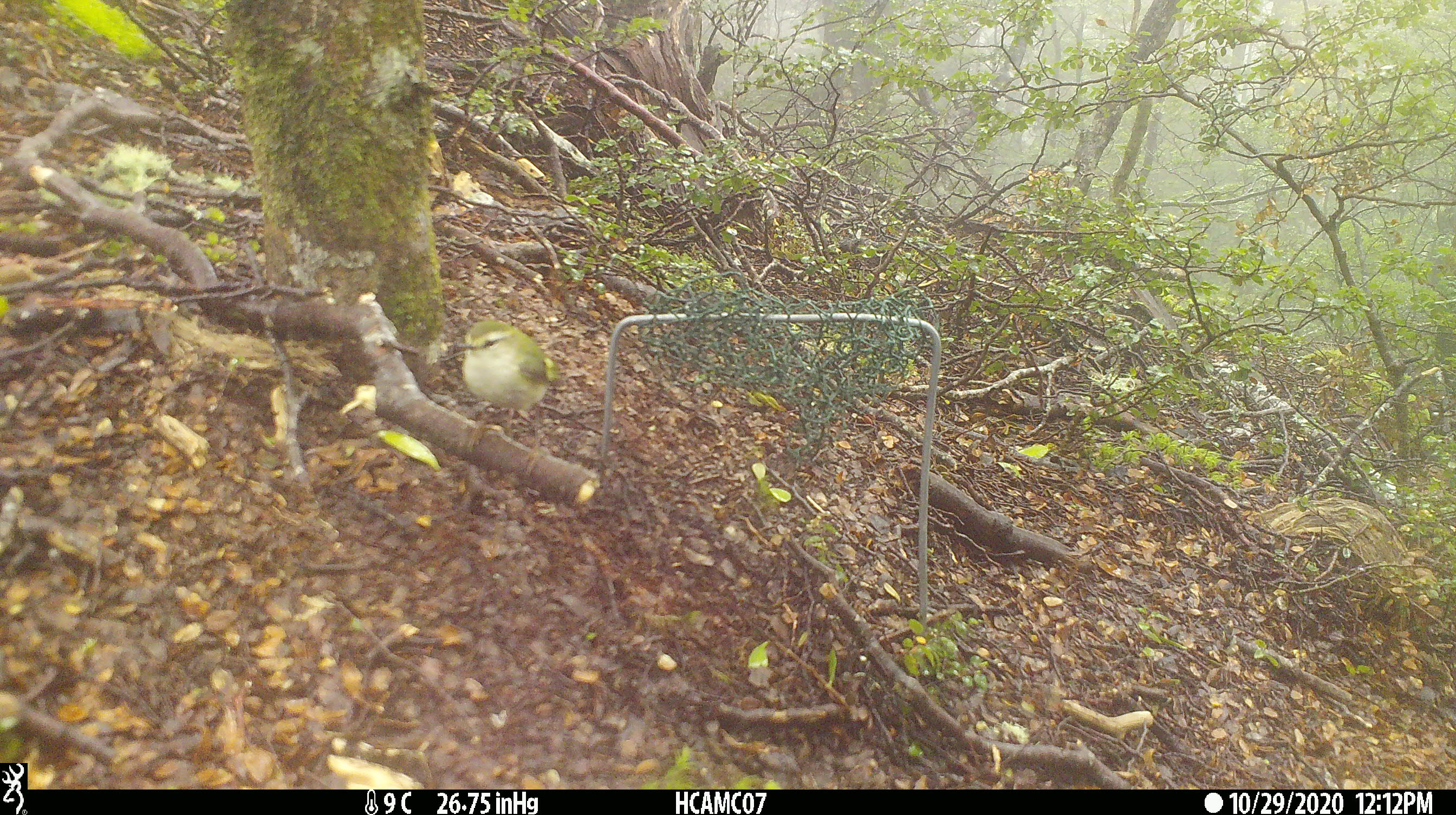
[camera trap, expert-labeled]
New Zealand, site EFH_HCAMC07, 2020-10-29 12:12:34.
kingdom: Animalia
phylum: Chordata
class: Aves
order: Passeriformes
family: Acanthisittidae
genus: Acanthisitta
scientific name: Acanthisitta chloris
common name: rifleman